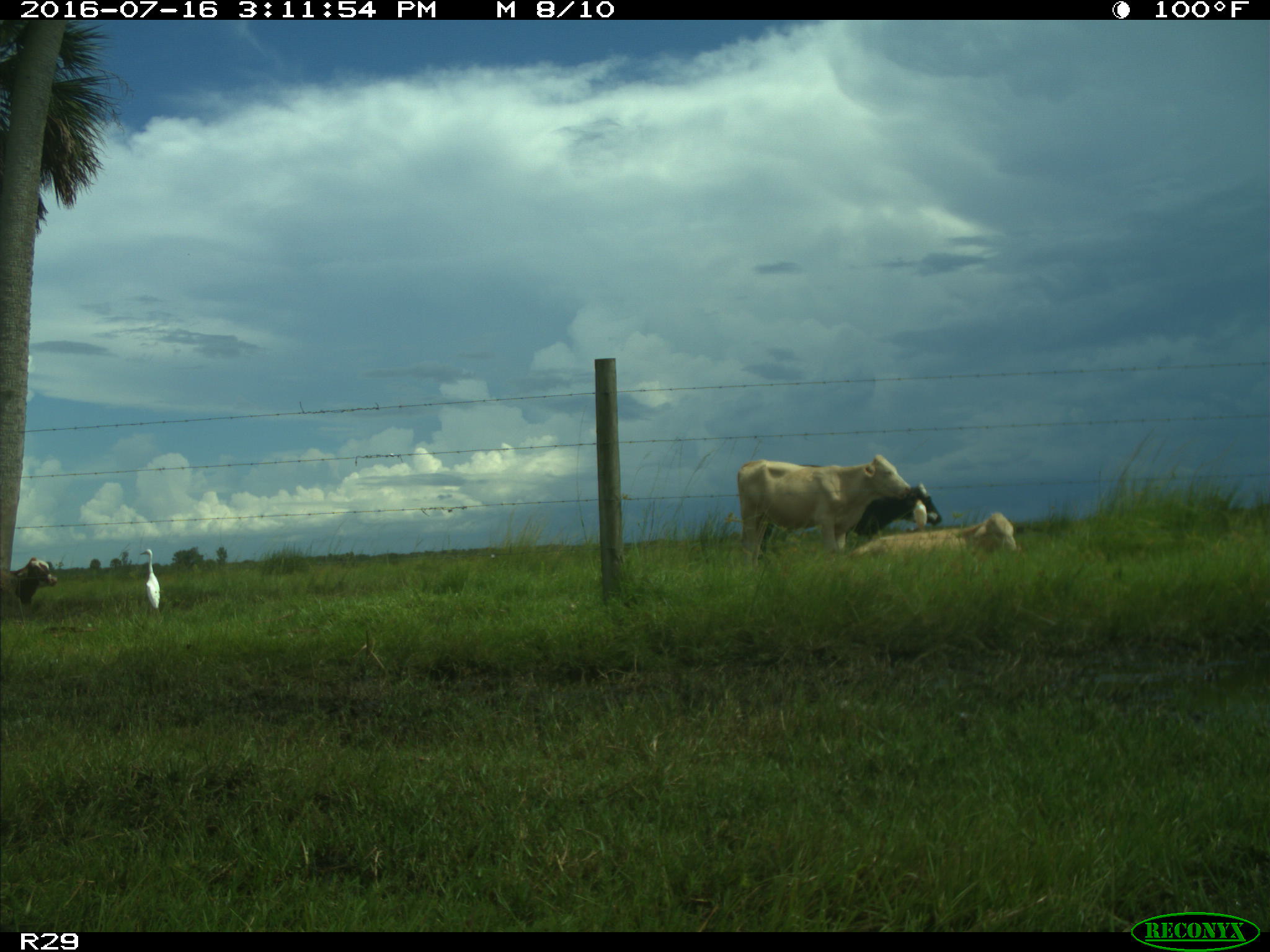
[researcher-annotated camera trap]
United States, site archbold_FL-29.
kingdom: Animalia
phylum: Chordata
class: Mammalia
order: Artiodactyla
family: Bovidae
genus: Bos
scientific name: Bos taurus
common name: domestic cow